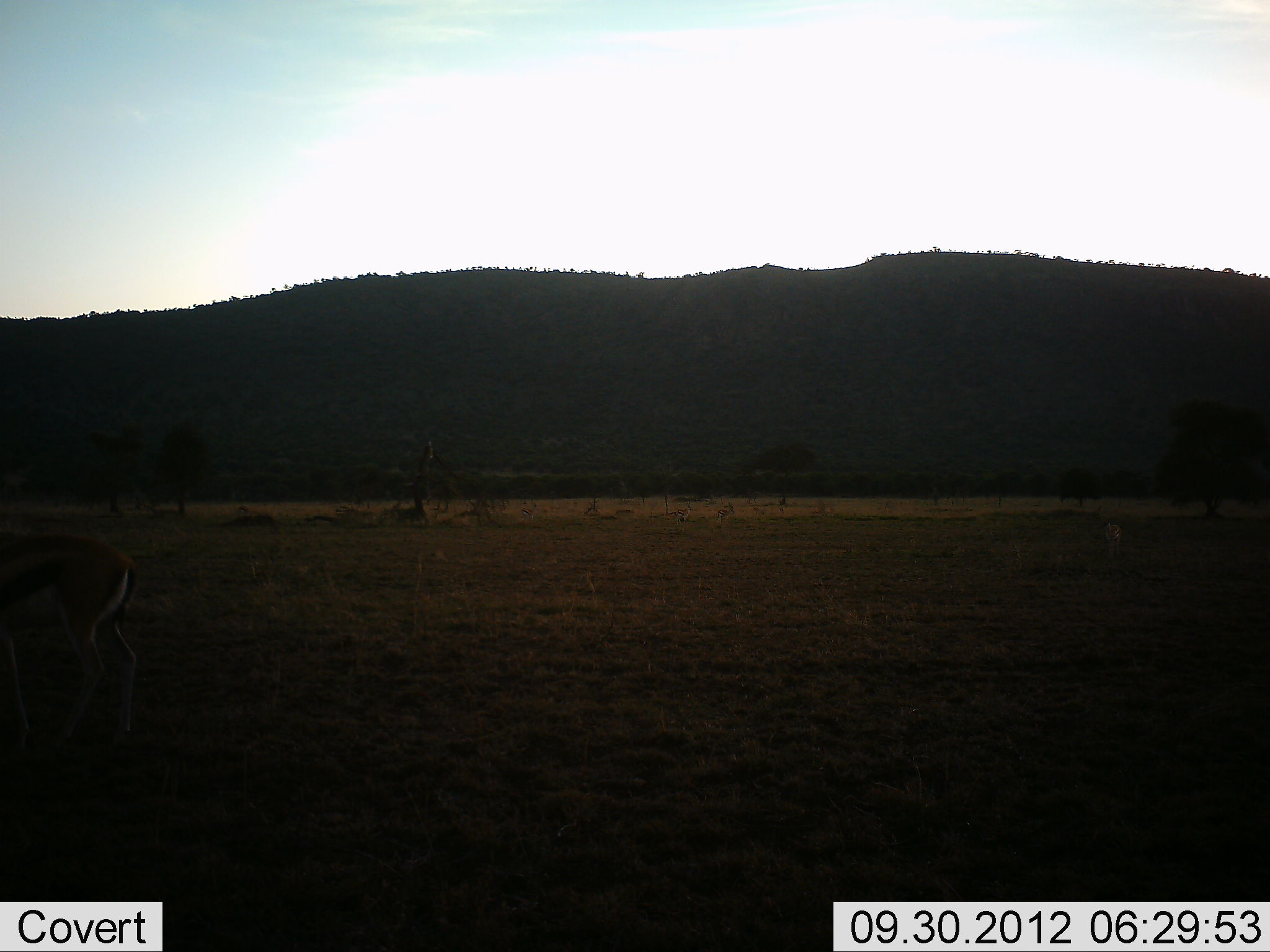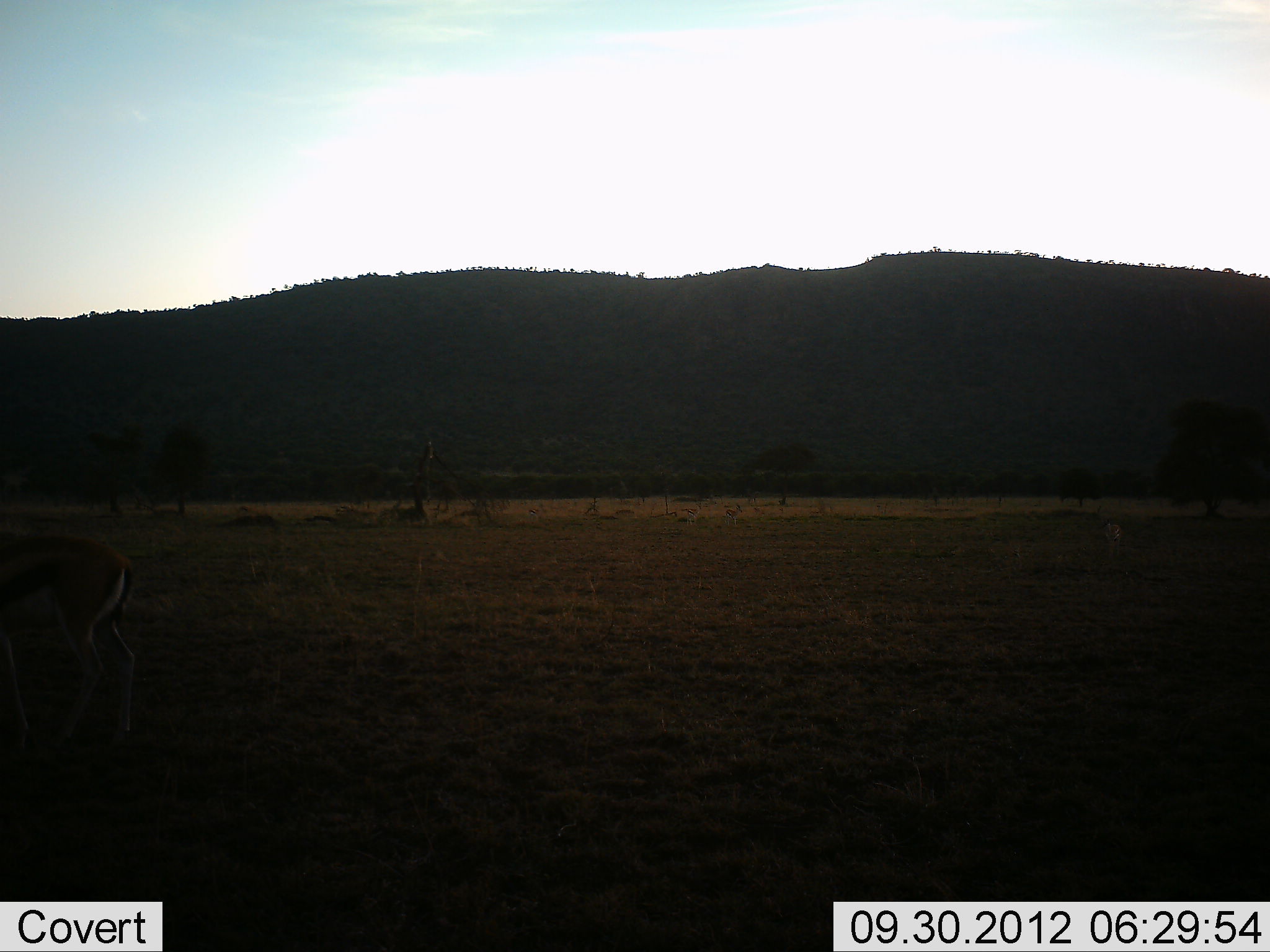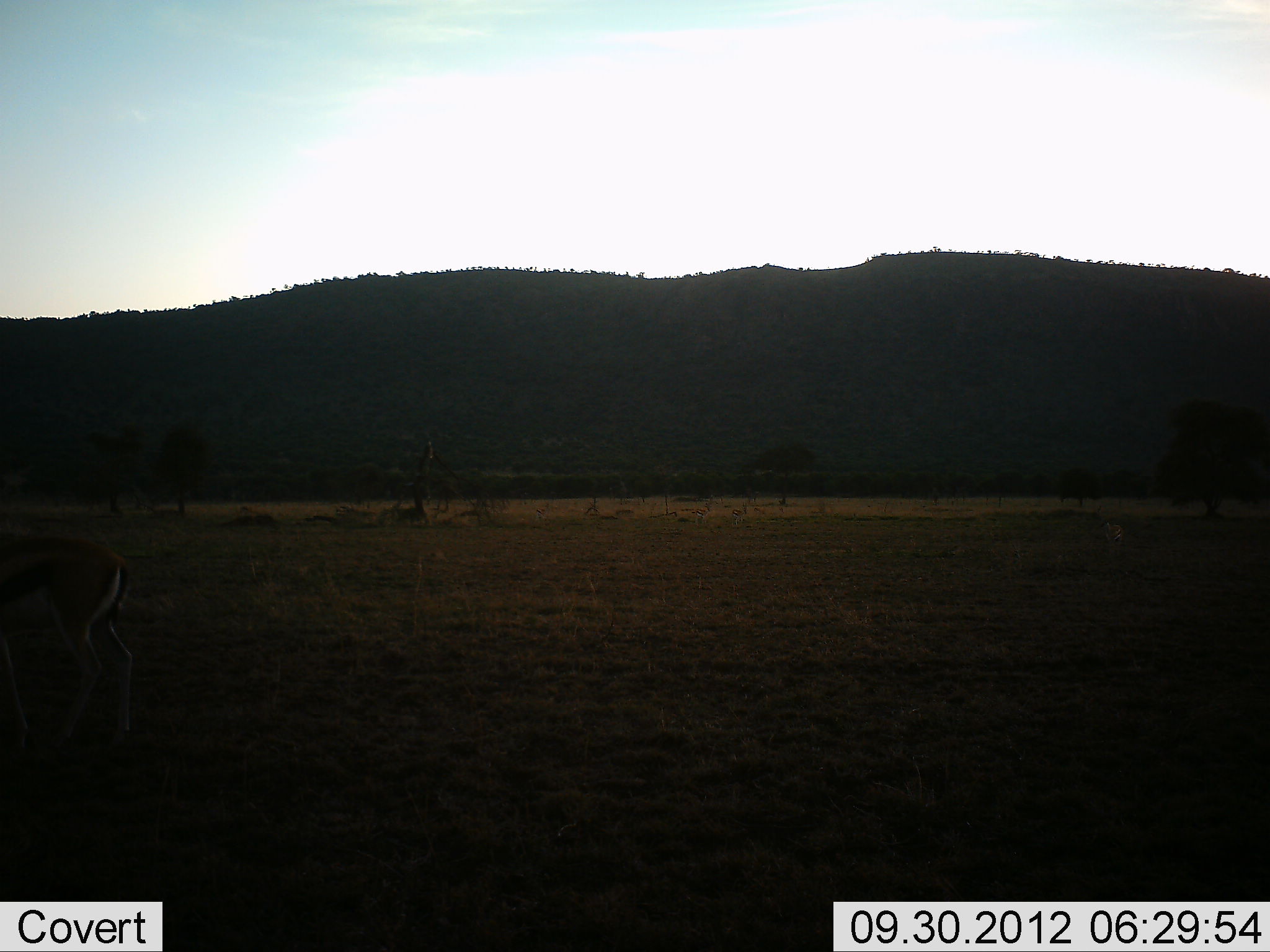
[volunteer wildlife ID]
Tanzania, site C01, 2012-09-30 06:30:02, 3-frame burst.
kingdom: Animalia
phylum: Chordata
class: Mammalia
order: Artiodactyla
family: Bovidae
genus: Eudorcas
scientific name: Eudorcas thomsonii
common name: thomson's gazelle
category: gazellethomsons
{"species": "gazellethomsons (thomson's gazelle) (Eudorcas thomsonii)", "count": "1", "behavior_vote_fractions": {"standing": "90%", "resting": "0%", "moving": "10%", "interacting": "0%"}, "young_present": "0%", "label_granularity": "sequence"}